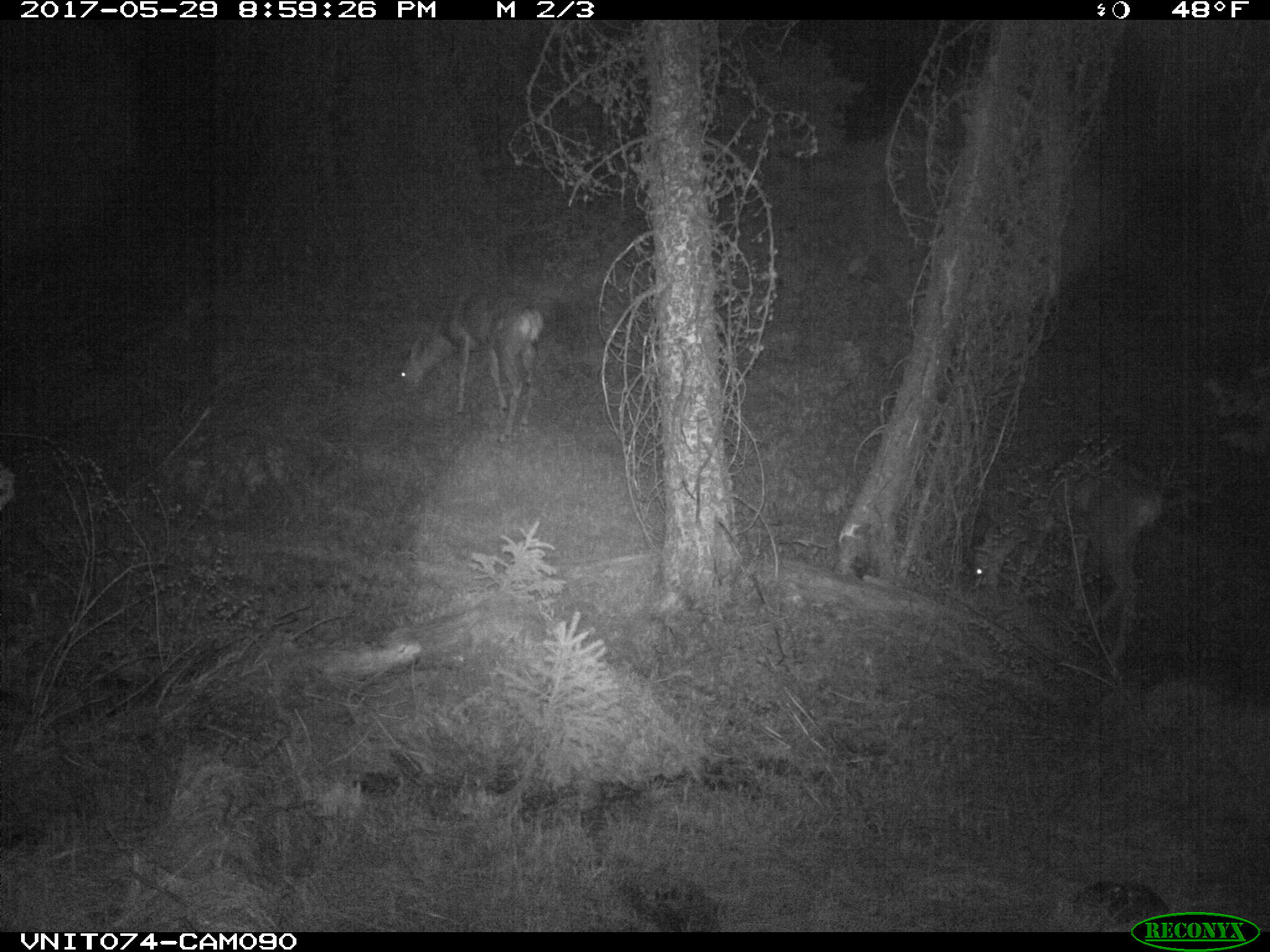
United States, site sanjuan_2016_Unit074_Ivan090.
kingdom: Animalia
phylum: Chordata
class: Mammalia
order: Artiodactyla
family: Cervidae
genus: Odocoileus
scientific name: Odocoileus hemionus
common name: mule deer